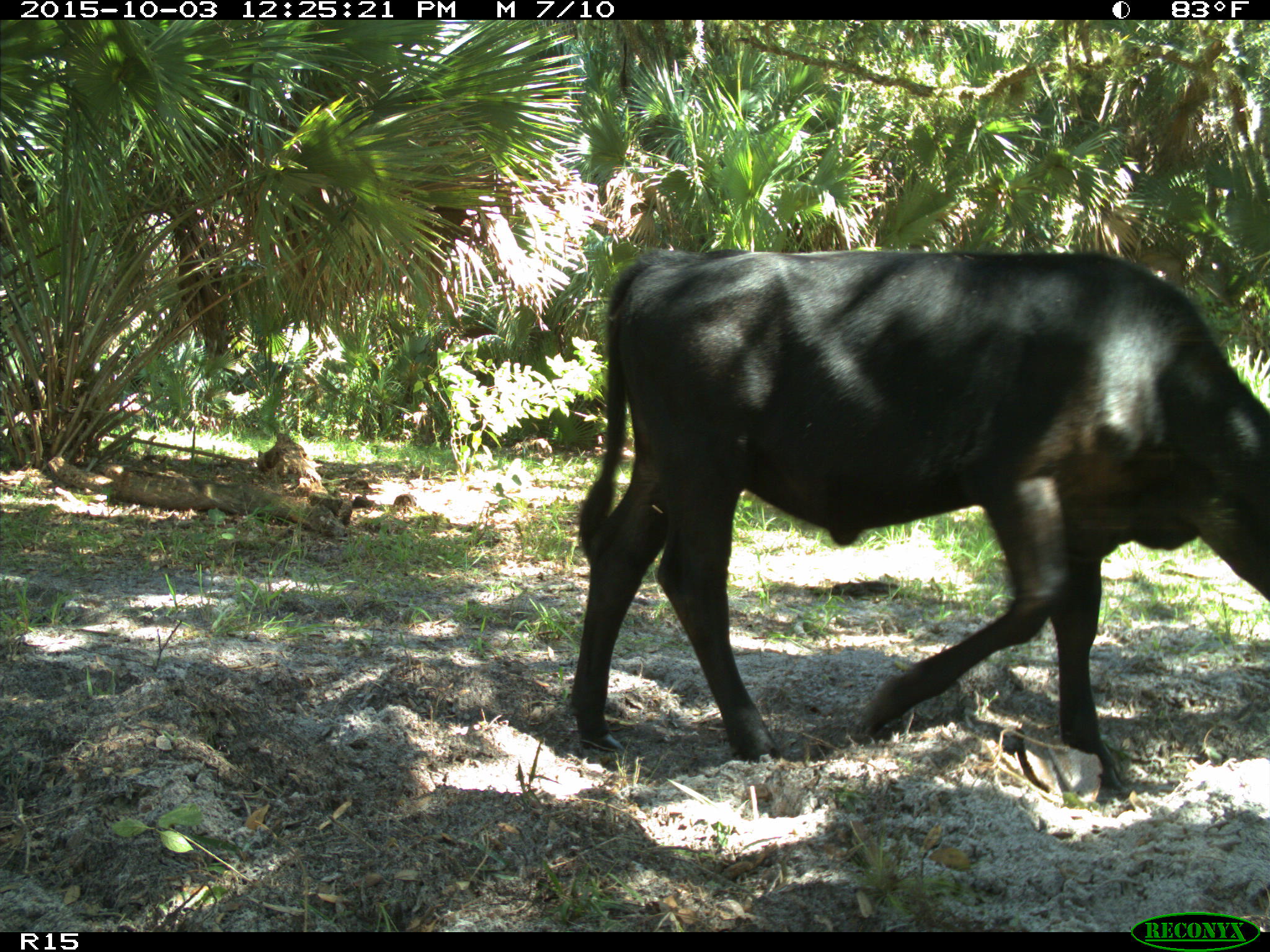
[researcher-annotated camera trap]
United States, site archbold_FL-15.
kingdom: Animalia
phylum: Chordata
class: Mammalia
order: Artiodactyla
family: Bovidae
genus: Bos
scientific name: Bos taurus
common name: domestic cow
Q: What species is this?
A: Bos taurus (domestic cow).